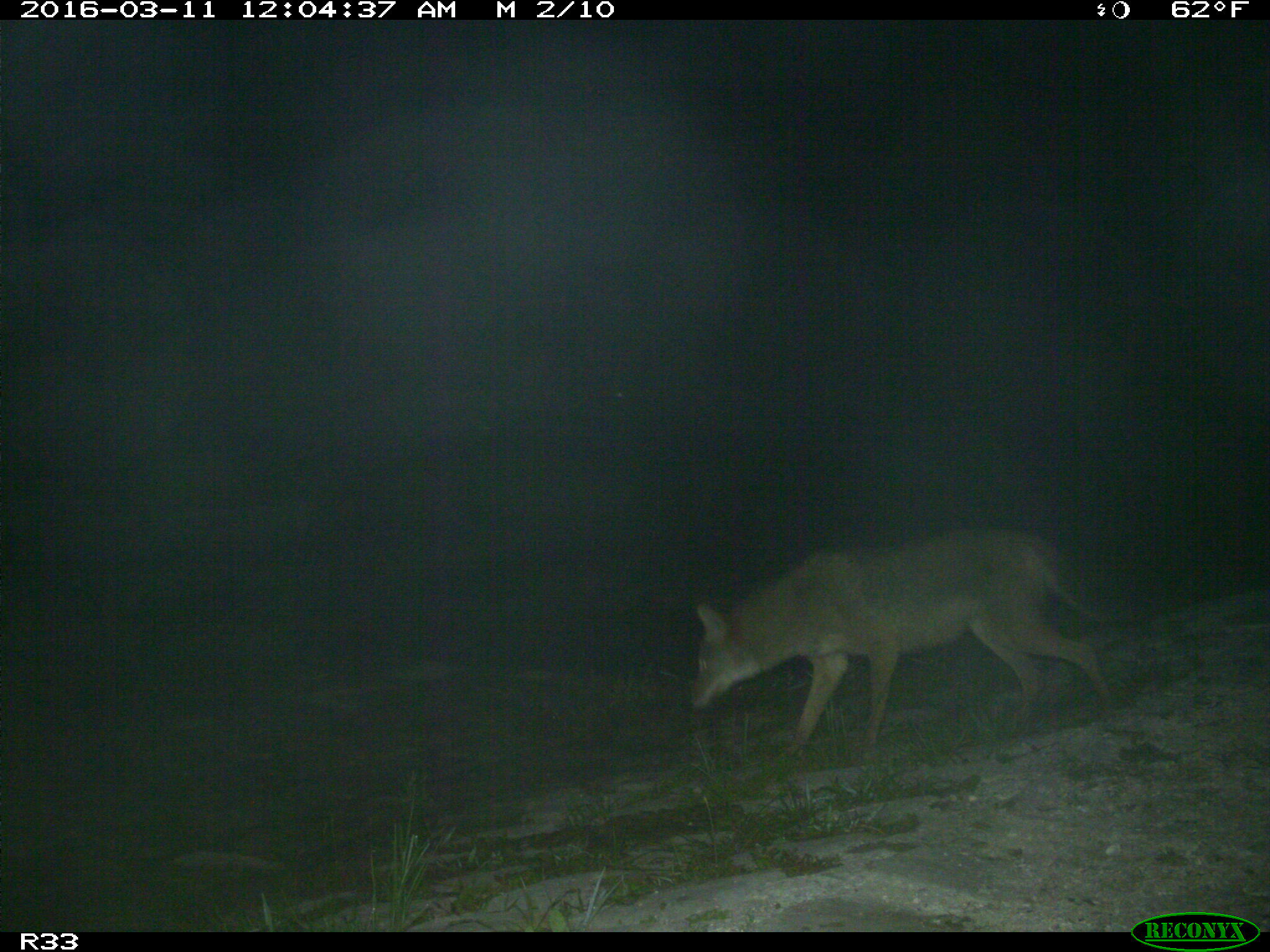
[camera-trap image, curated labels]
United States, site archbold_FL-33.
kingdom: Animalia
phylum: Chordata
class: Mammalia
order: Carnivora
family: Canidae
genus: Canis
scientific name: Canis latrans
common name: coyote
Canis latrans (coyote).